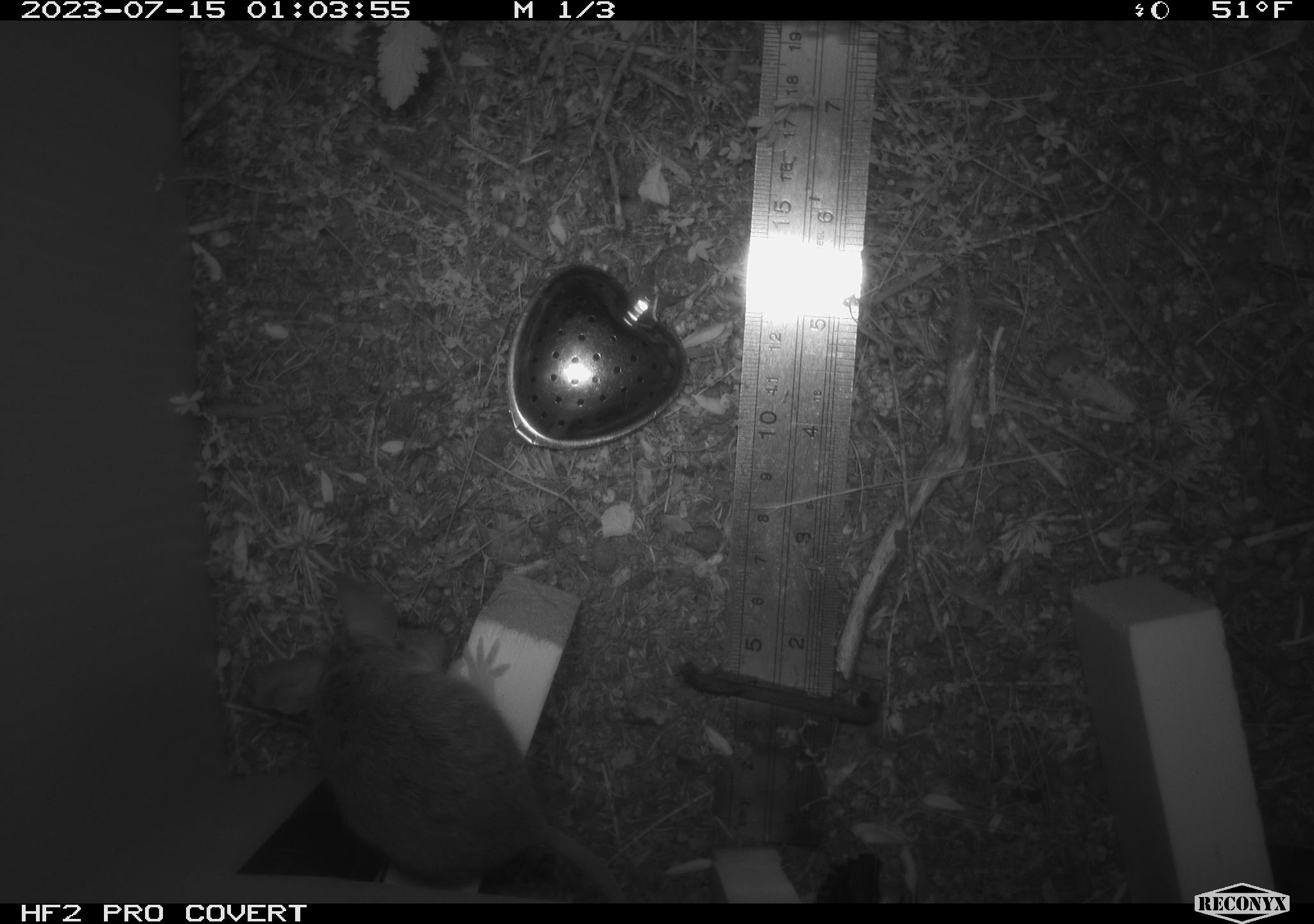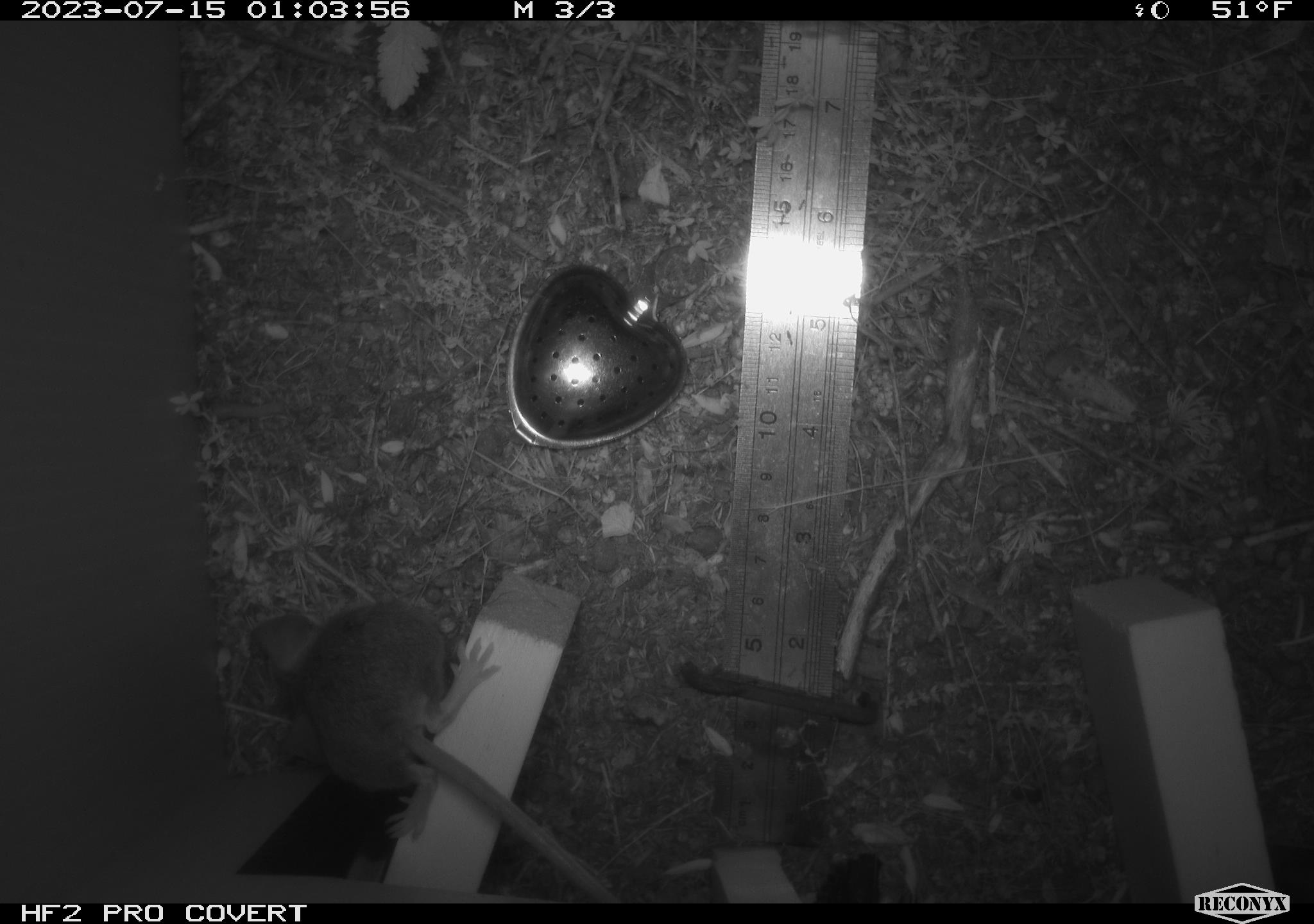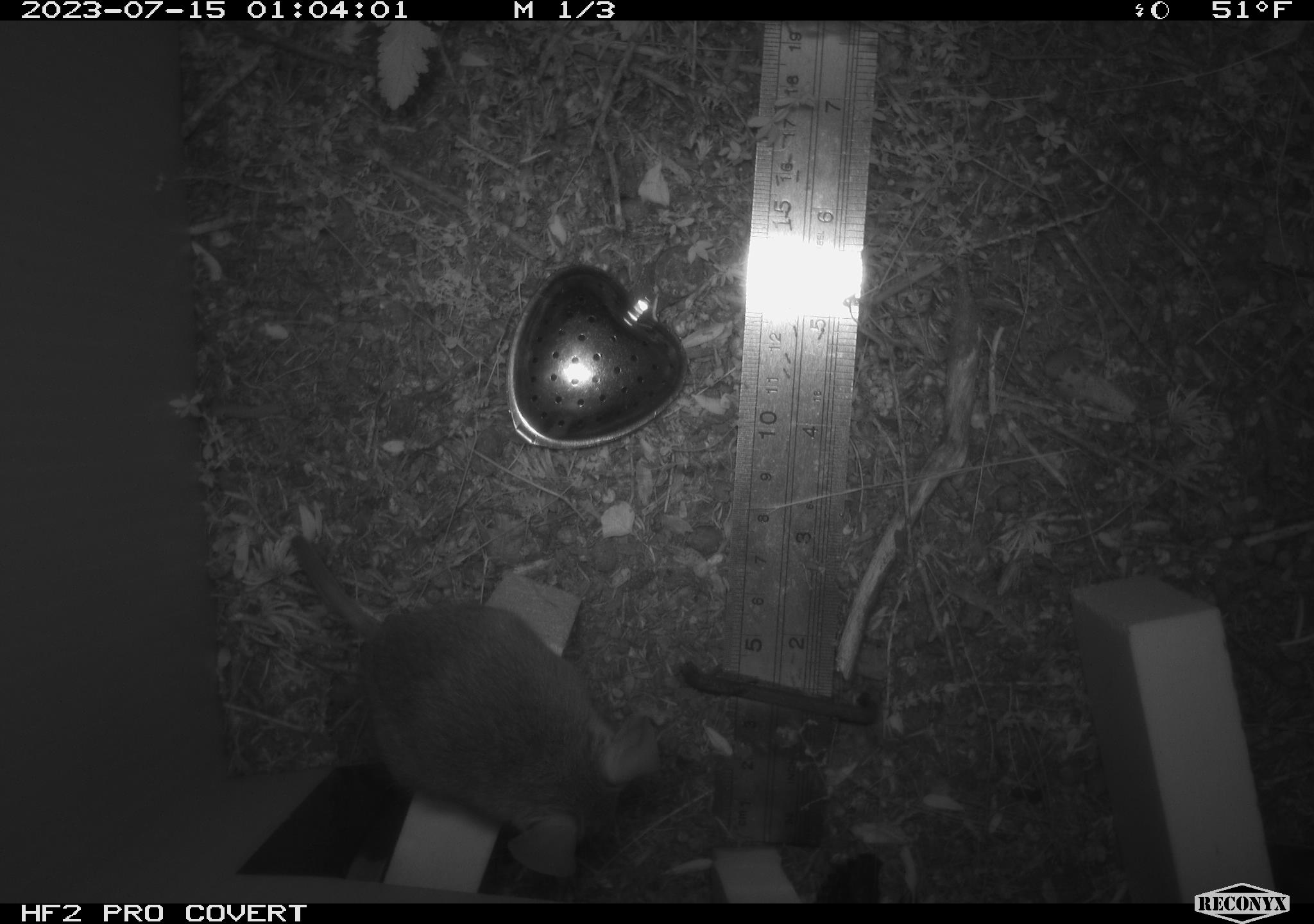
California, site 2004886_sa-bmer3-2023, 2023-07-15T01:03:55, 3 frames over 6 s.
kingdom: Animalia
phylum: Chordata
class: Mammalia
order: Rodentia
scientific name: Rodentia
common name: mouse species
Mouse species (Rodentia).